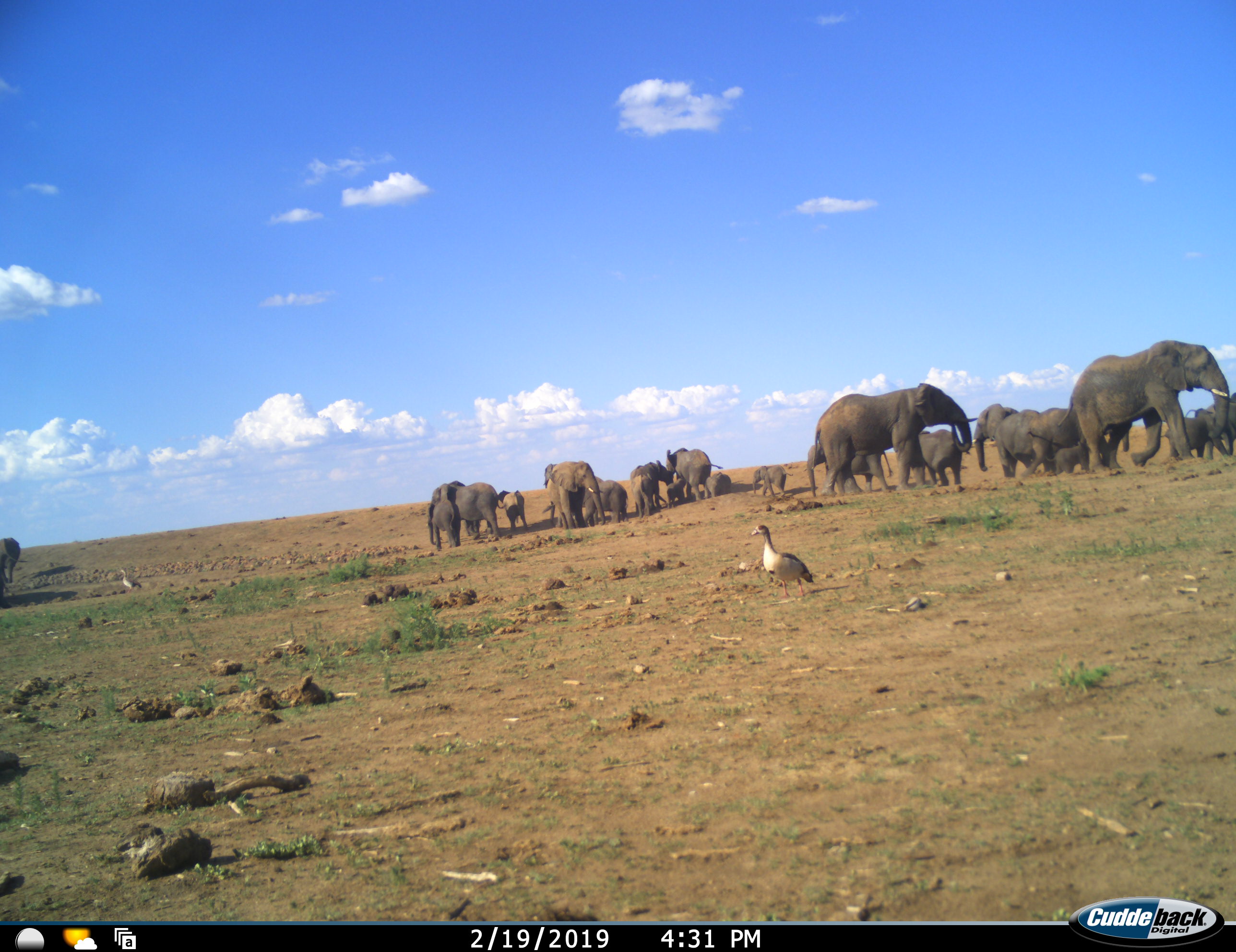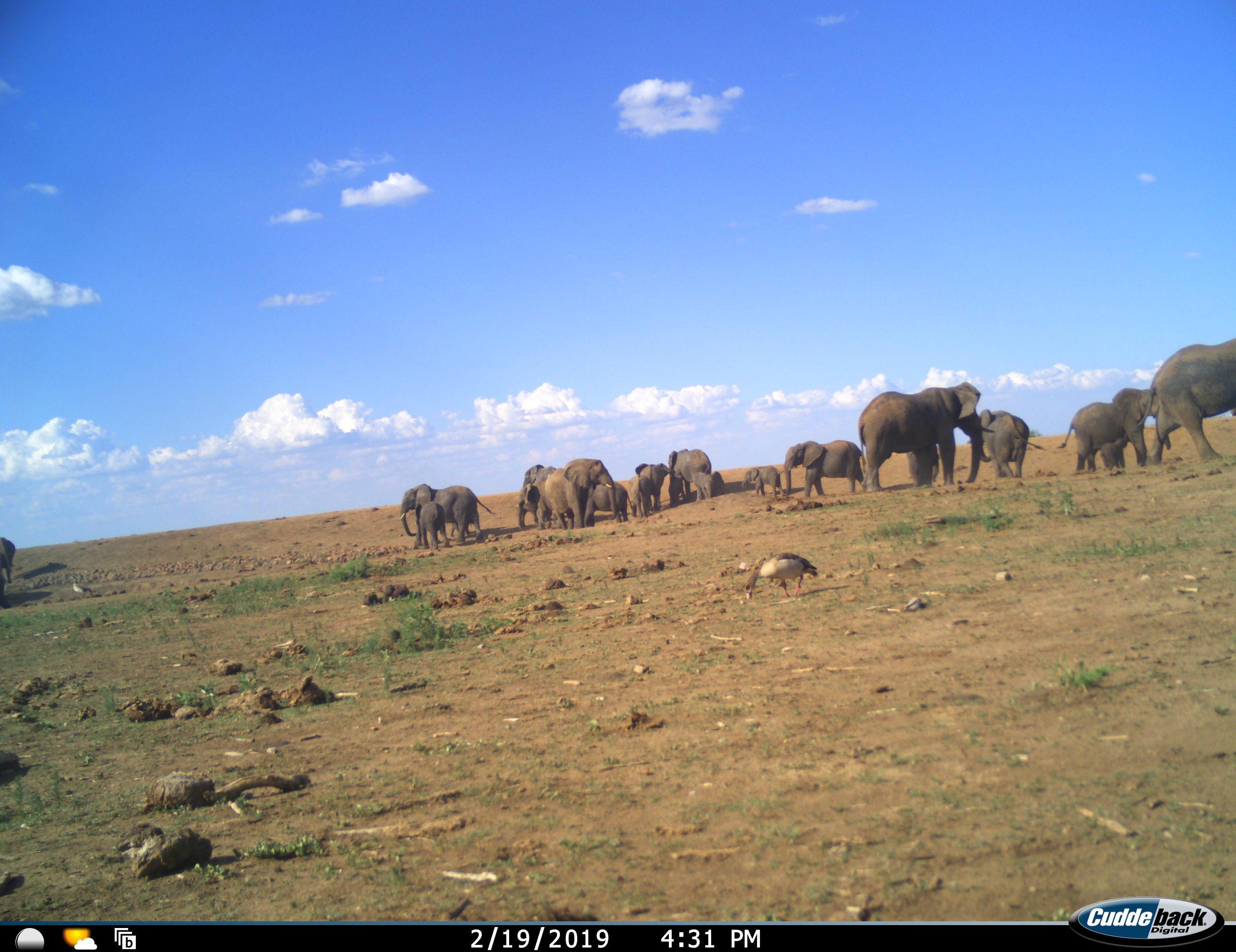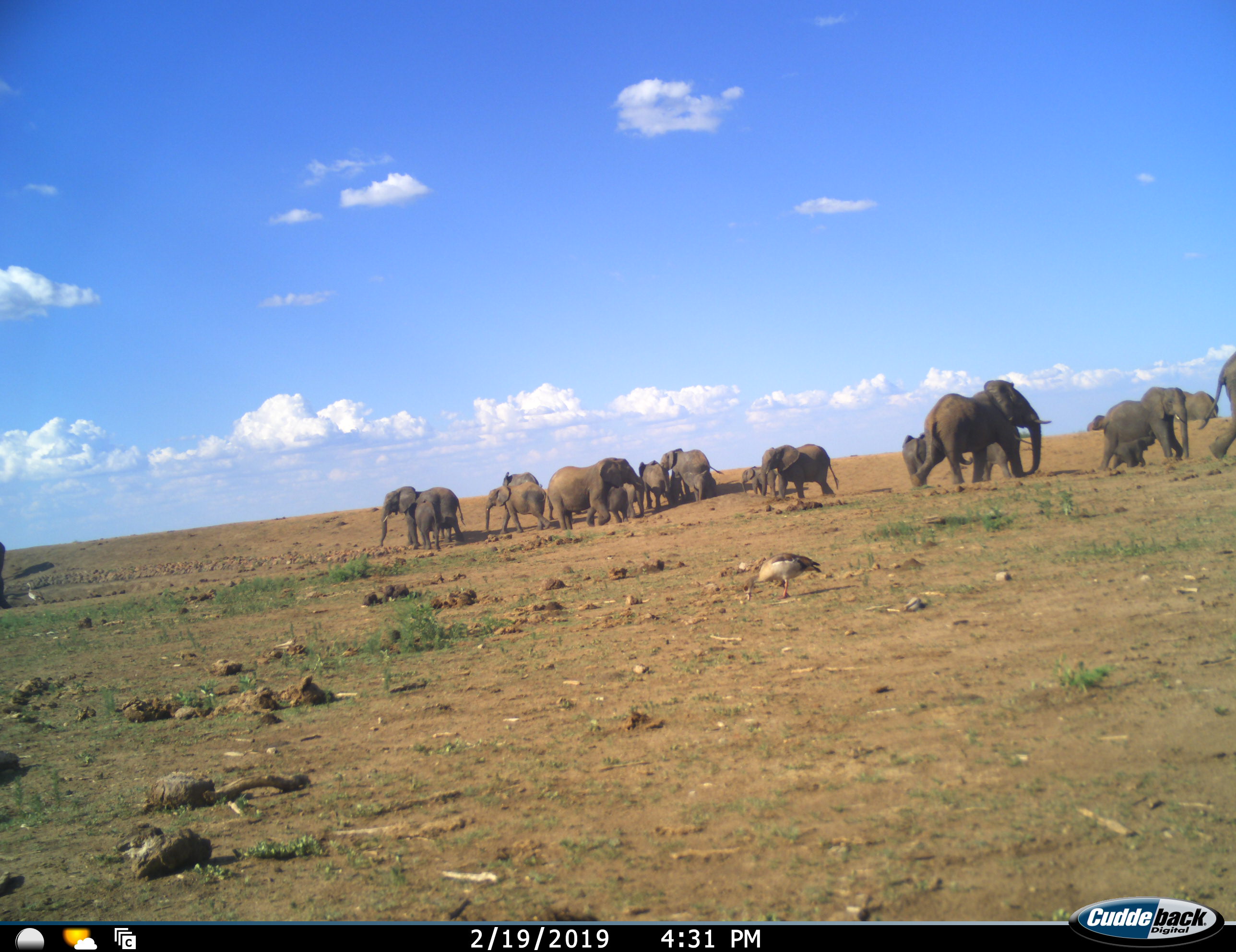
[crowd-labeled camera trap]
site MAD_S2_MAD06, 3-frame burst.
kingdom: Animalia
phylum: Chordata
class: Mammalia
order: Proboscidea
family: Elephantidae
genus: Loxodonta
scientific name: Loxodonta africana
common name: african bush elephant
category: elephant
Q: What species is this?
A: Elephant (african bush elephant) (Loxodonta africana).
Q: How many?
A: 11-50.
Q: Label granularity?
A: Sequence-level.